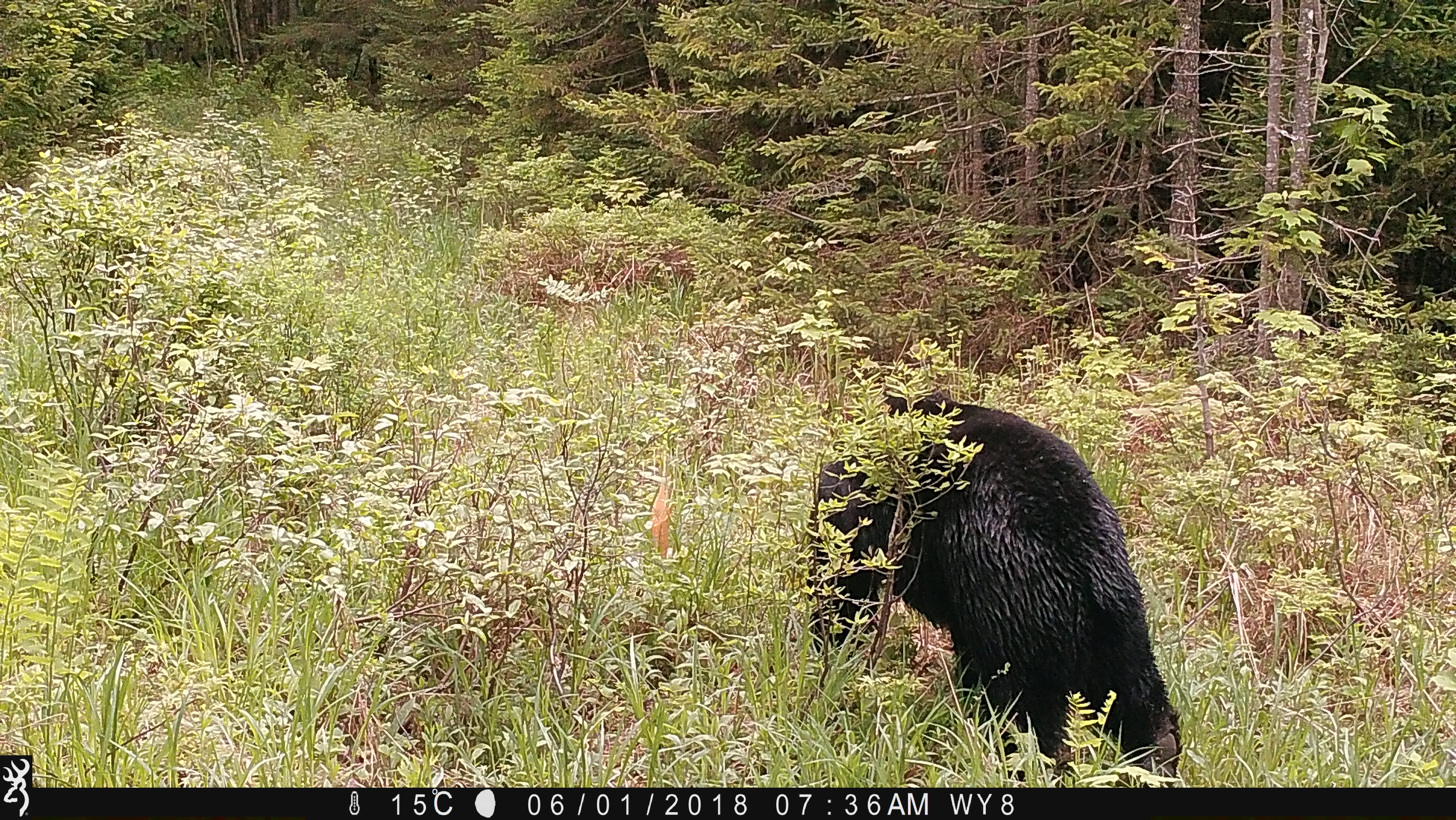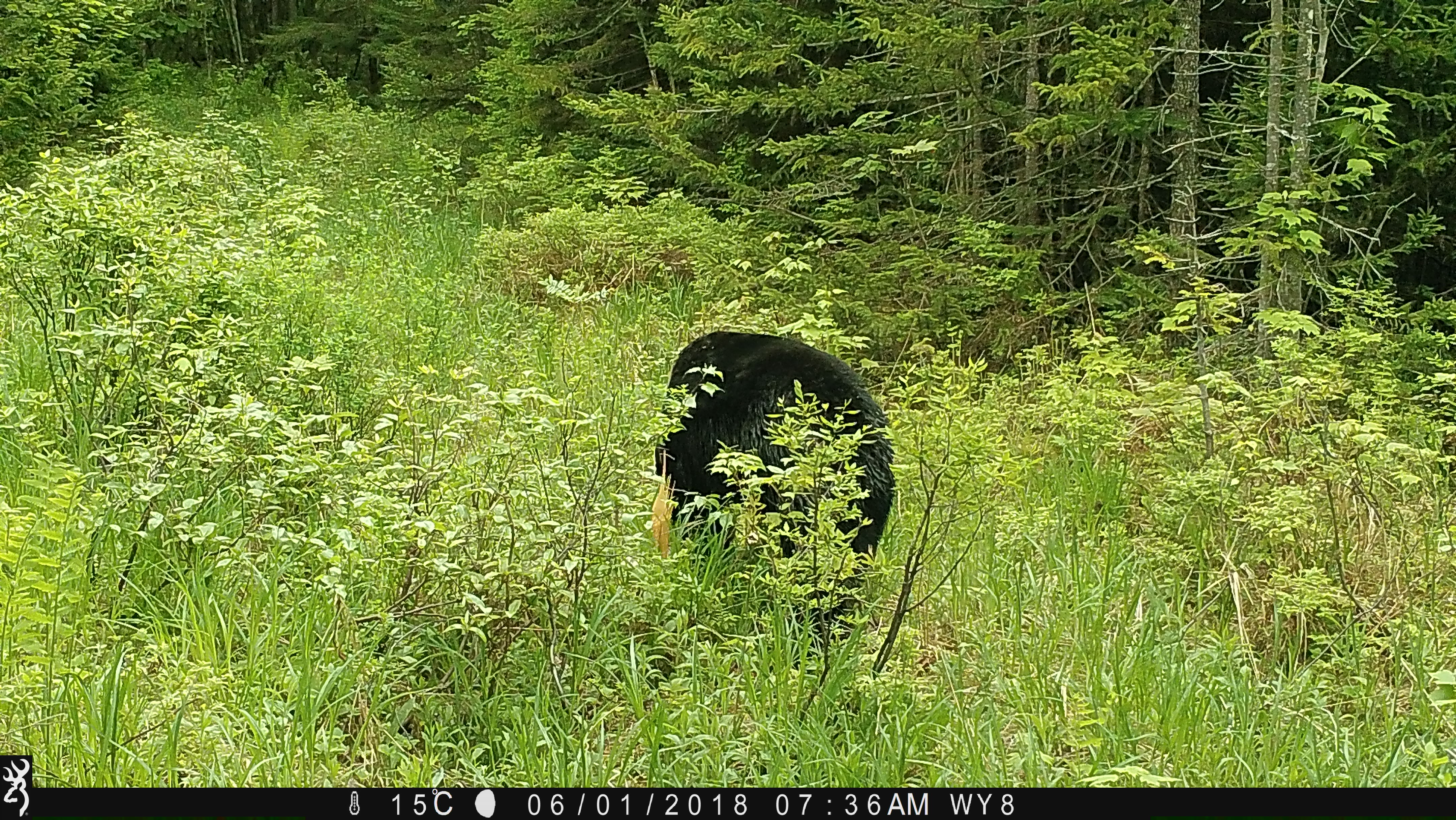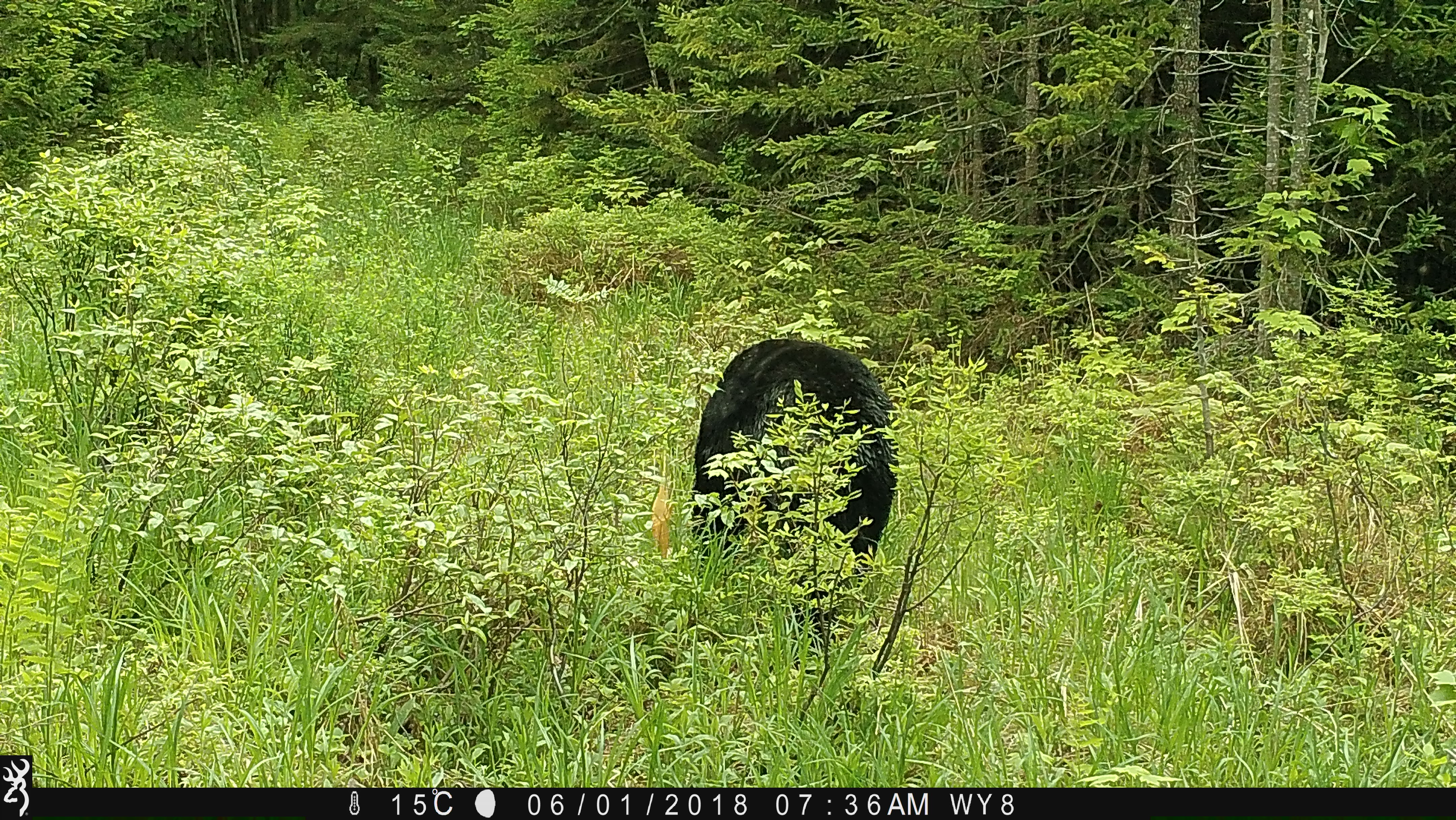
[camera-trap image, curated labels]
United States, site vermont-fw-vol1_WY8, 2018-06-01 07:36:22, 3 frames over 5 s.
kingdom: Animalia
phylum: Chordata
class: Mammalia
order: Carnivora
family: Ursidae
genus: Ursus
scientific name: Ursus americanus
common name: black bear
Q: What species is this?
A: Black bear (Ursus americanus).